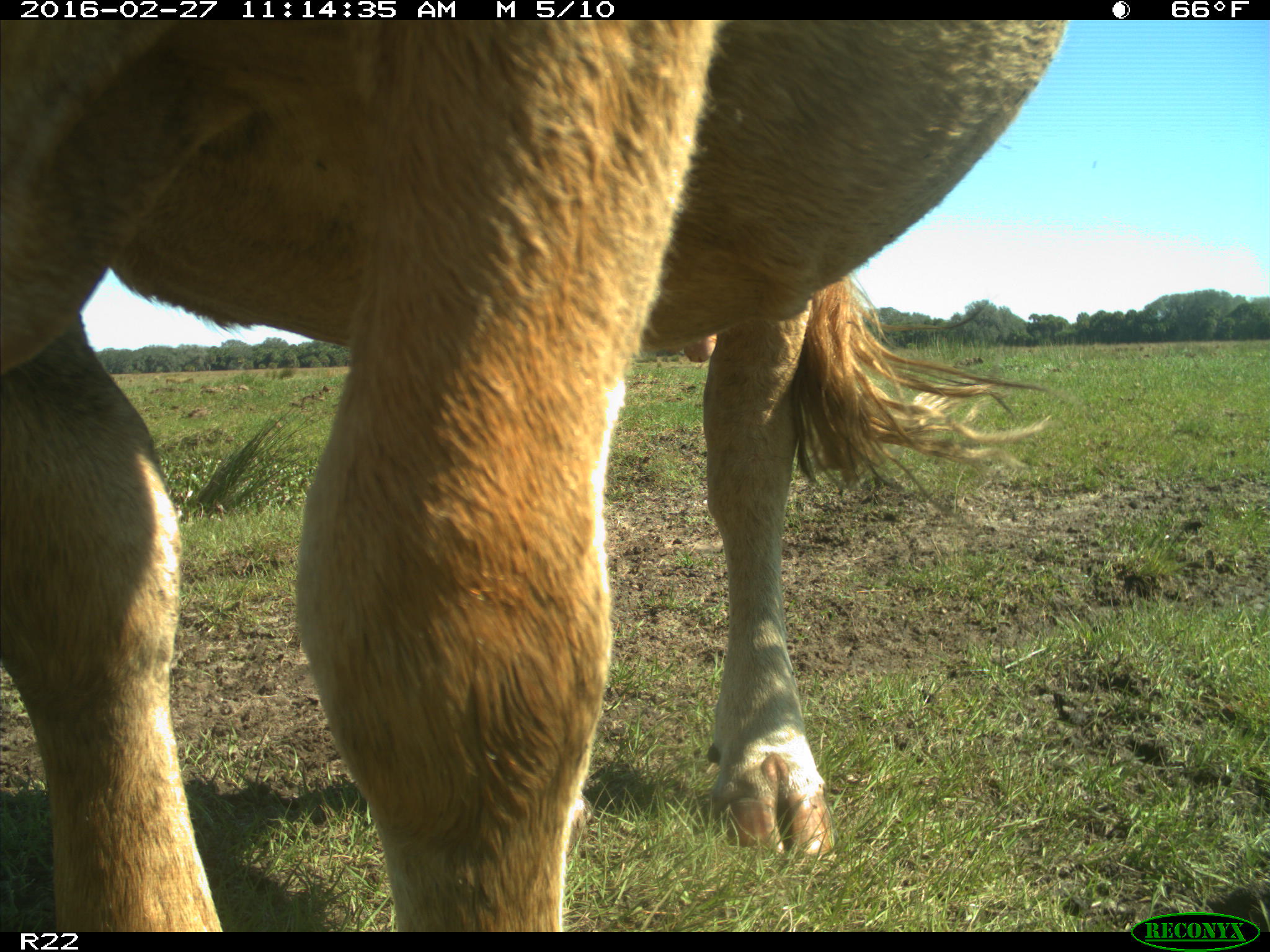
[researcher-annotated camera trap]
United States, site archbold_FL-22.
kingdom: Animalia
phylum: Chordata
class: Mammalia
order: Artiodactyla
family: Bovidae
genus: Bos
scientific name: Bos taurus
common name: domestic cow